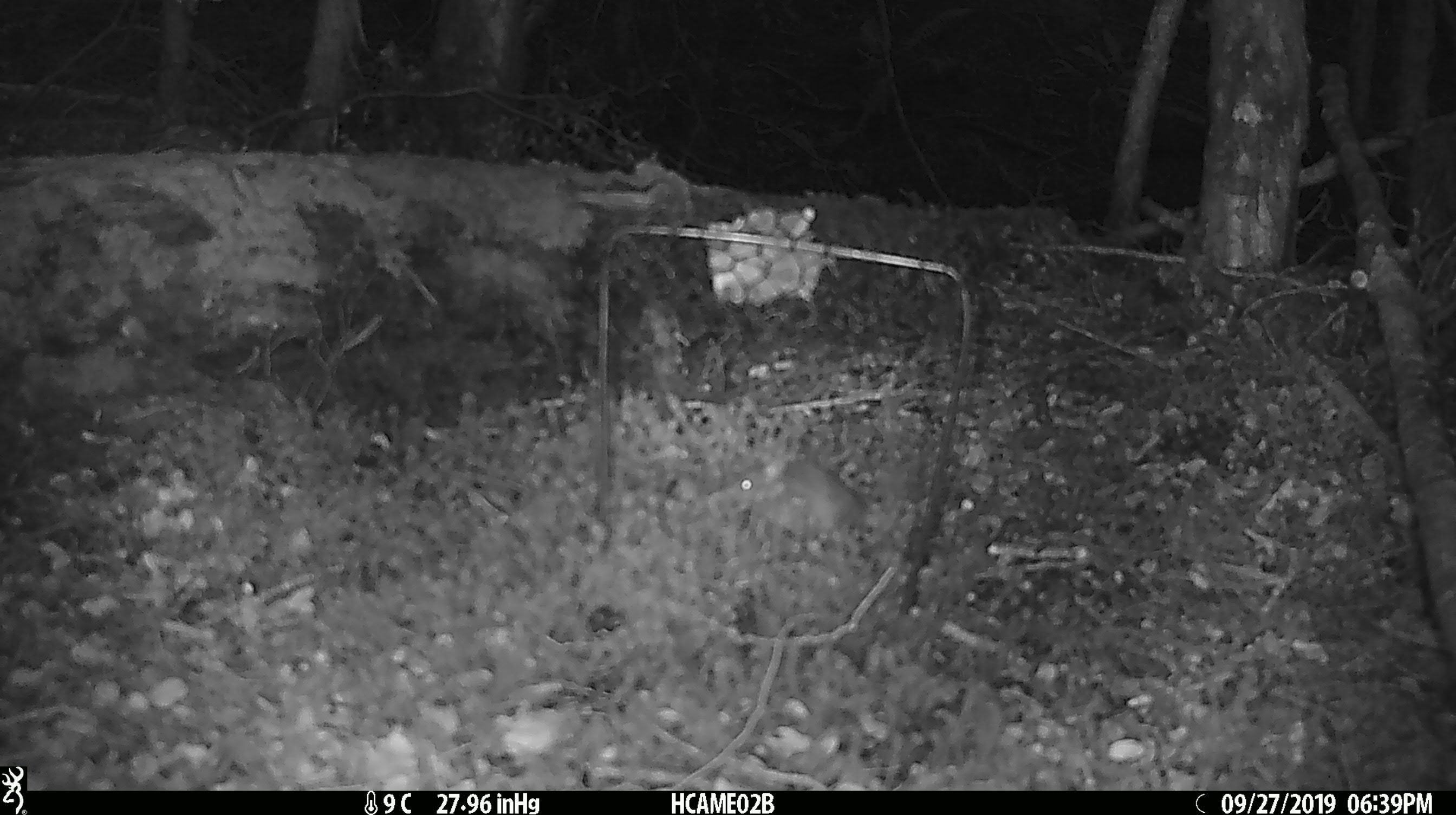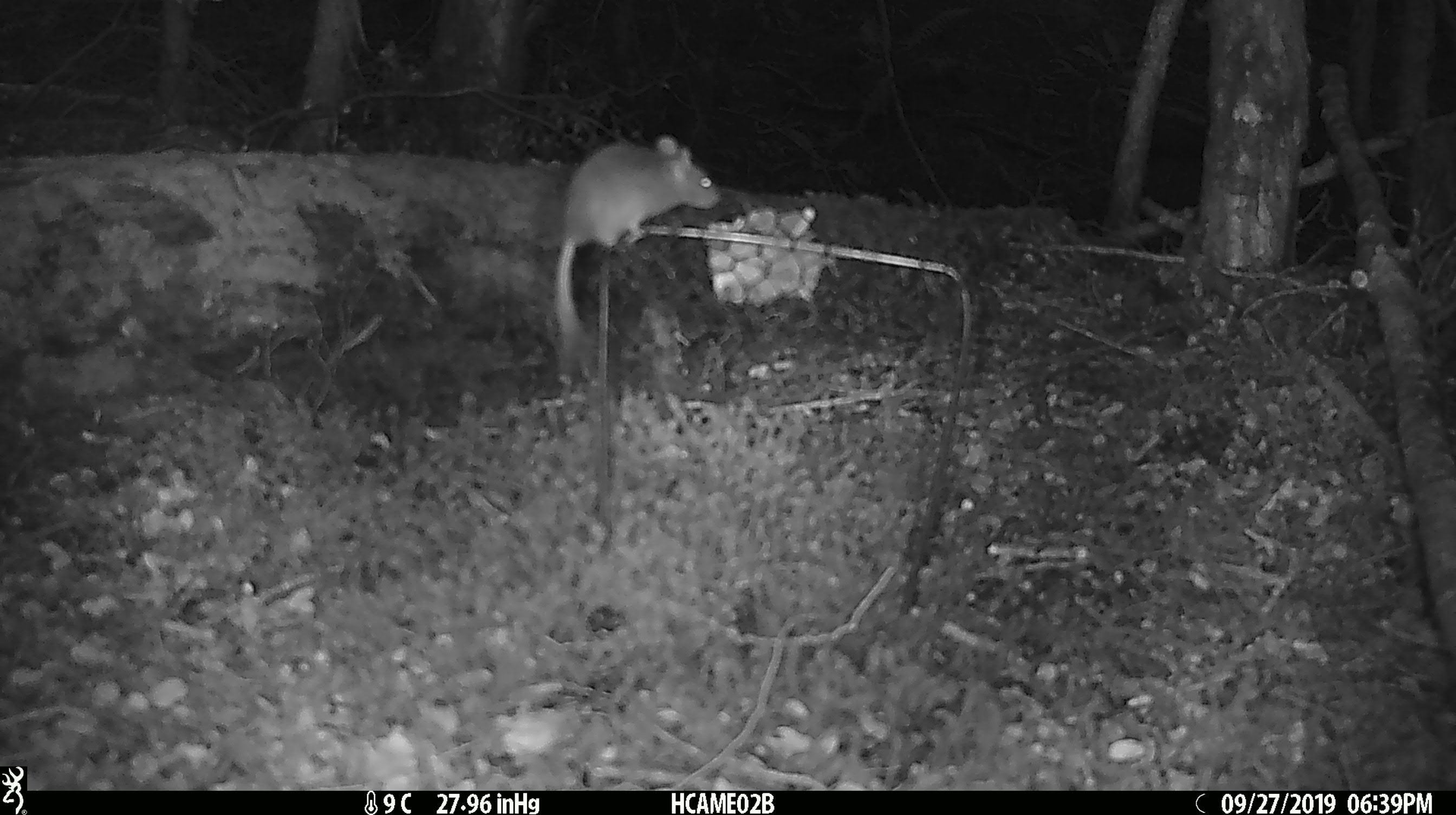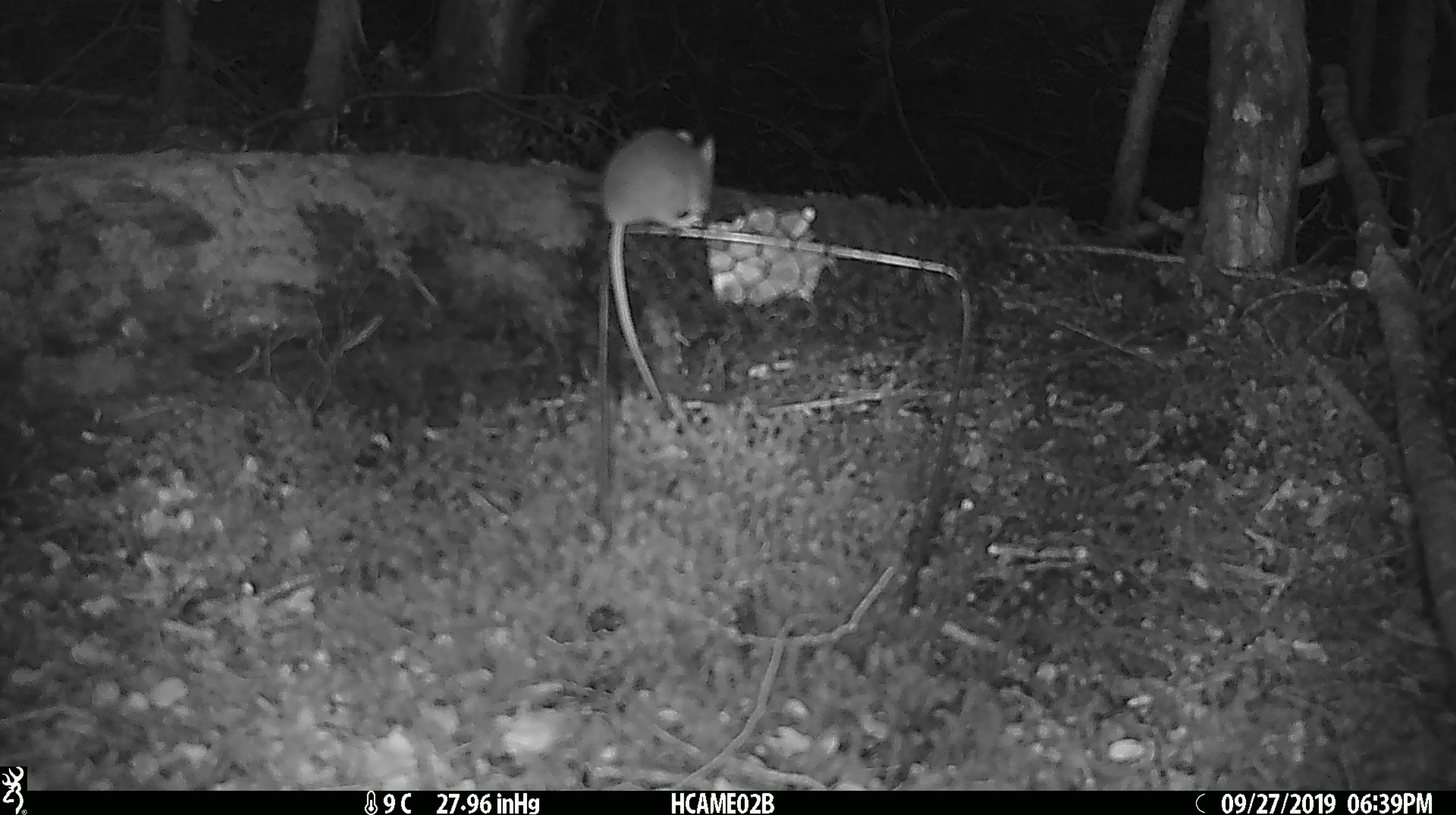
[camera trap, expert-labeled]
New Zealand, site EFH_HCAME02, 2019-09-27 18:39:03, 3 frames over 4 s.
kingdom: Animalia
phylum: Chordata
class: Mammalia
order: Rodentia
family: Muridae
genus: Mus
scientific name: Mus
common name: mouse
Mouse (Mus).